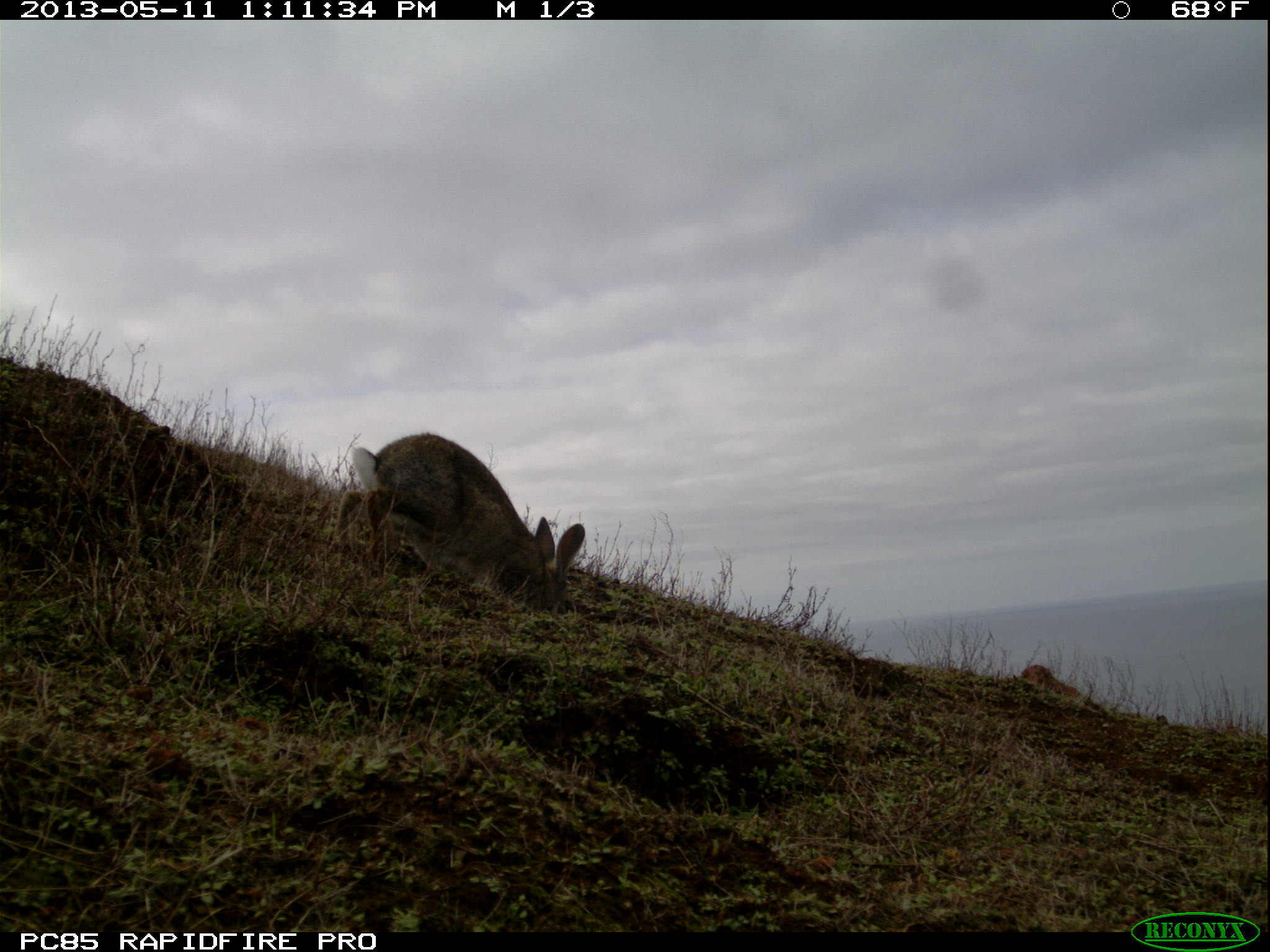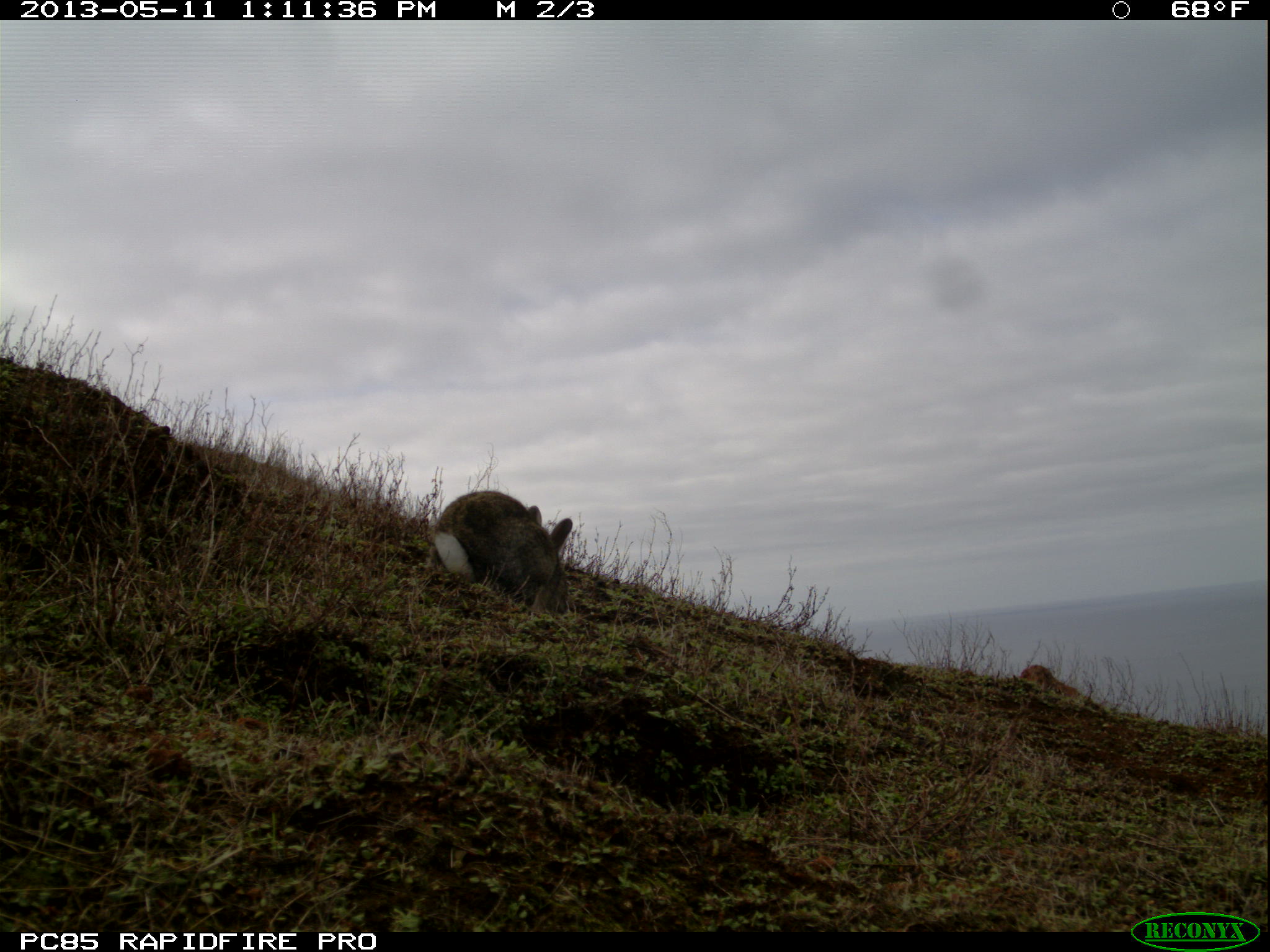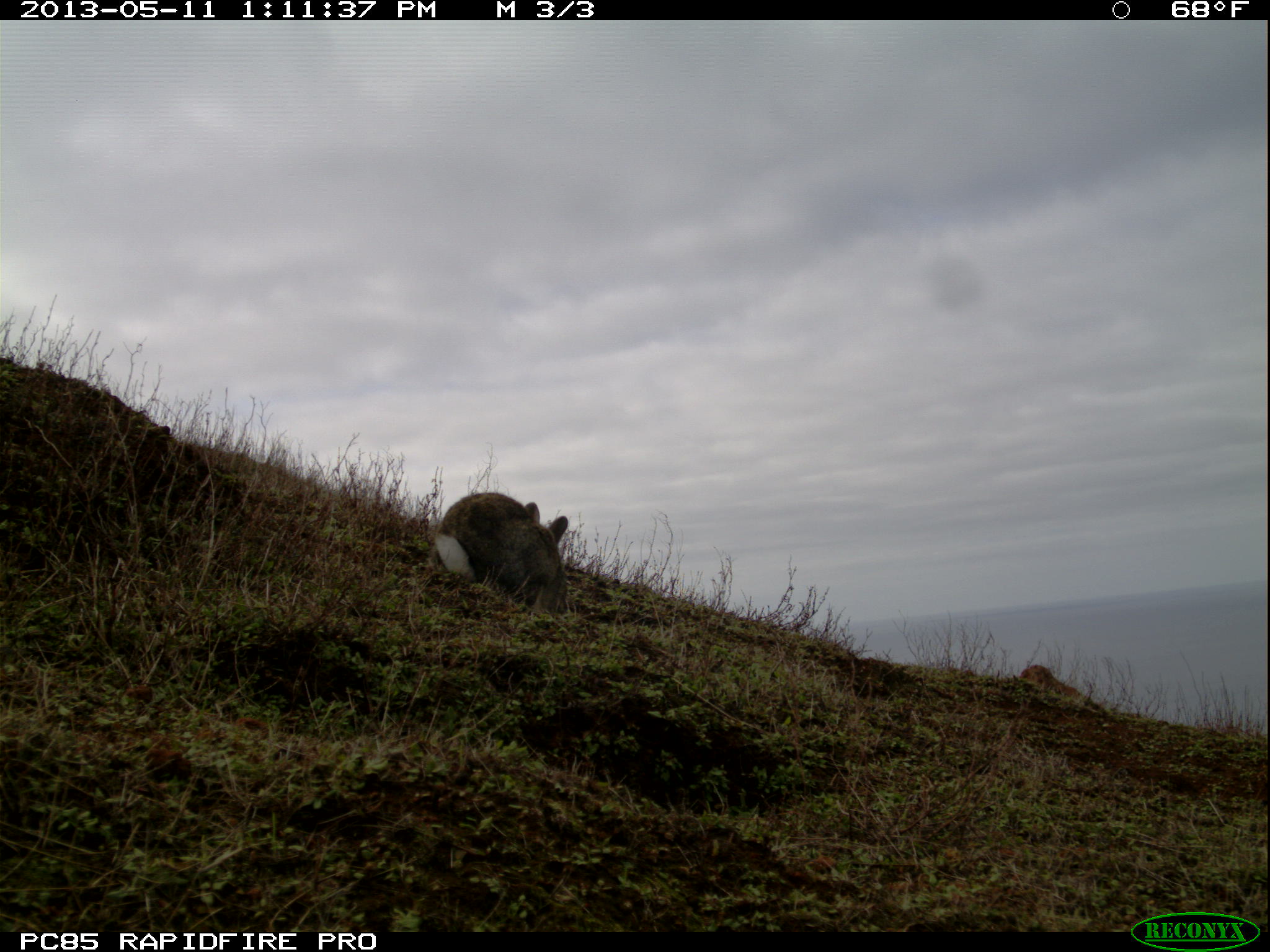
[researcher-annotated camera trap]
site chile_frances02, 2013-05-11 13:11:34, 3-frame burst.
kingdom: Animalia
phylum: Chordata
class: Mammalia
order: Lagomorpha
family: Leporidae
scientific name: Leporidae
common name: rabbits and hares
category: rabbit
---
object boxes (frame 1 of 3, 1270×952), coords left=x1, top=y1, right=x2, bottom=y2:
rabbit: left=336, top=432, right=585, bottom=622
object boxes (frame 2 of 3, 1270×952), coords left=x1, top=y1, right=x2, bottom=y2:
rabbit: left=425, top=490, right=576, bottom=620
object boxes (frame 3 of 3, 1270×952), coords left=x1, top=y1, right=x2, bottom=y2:
rabbit: left=427, top=491, right=570, bottom=619